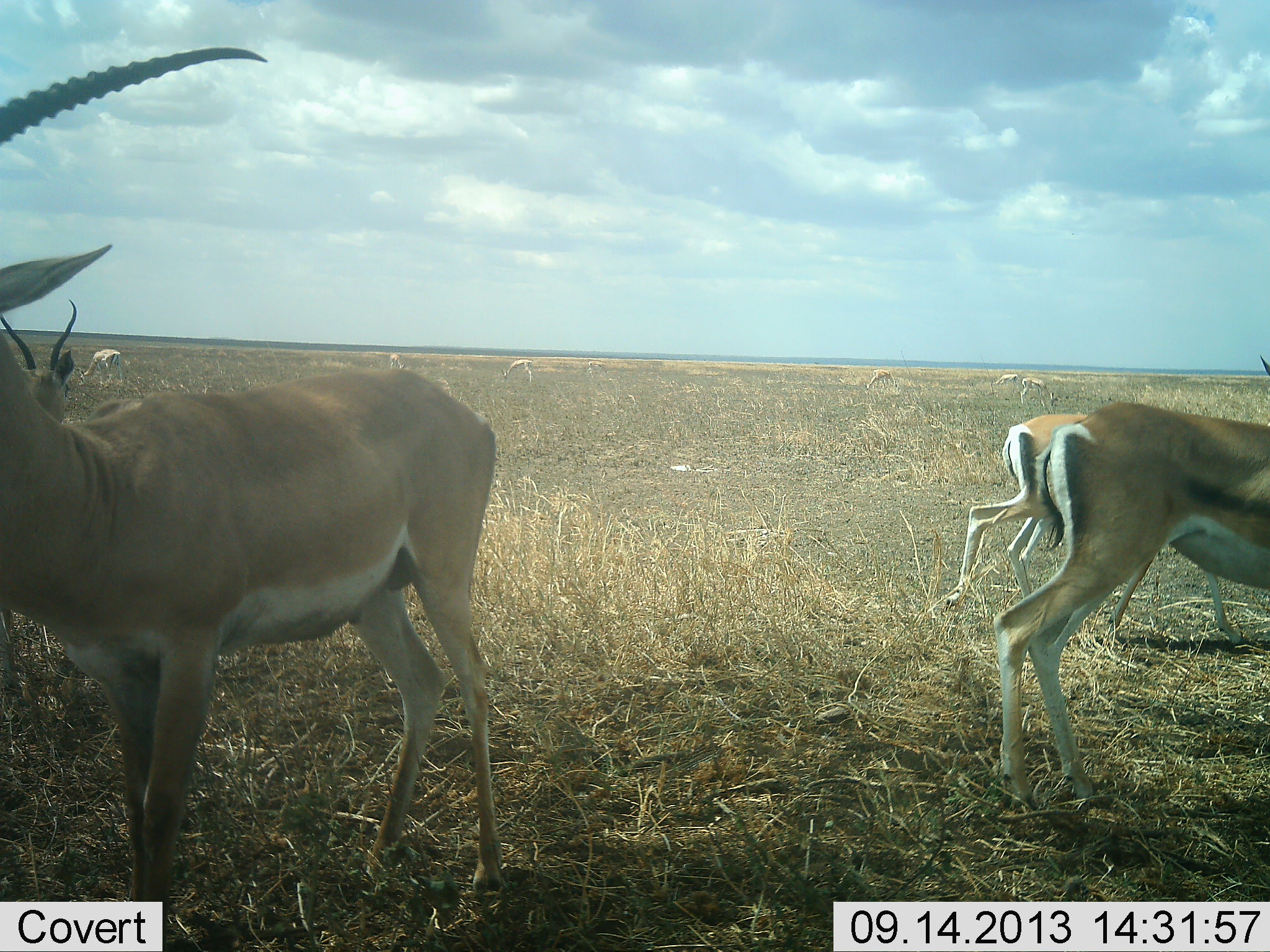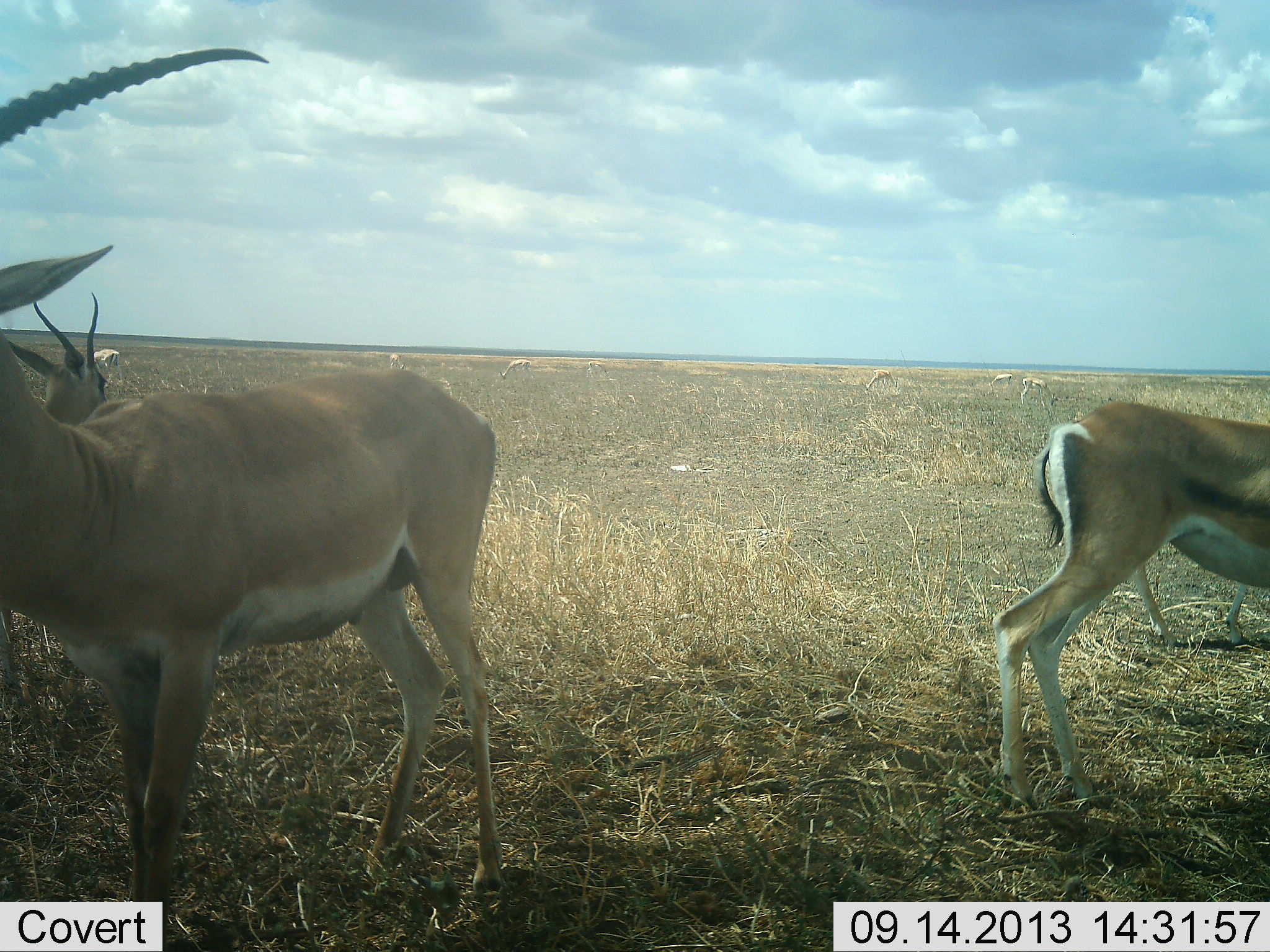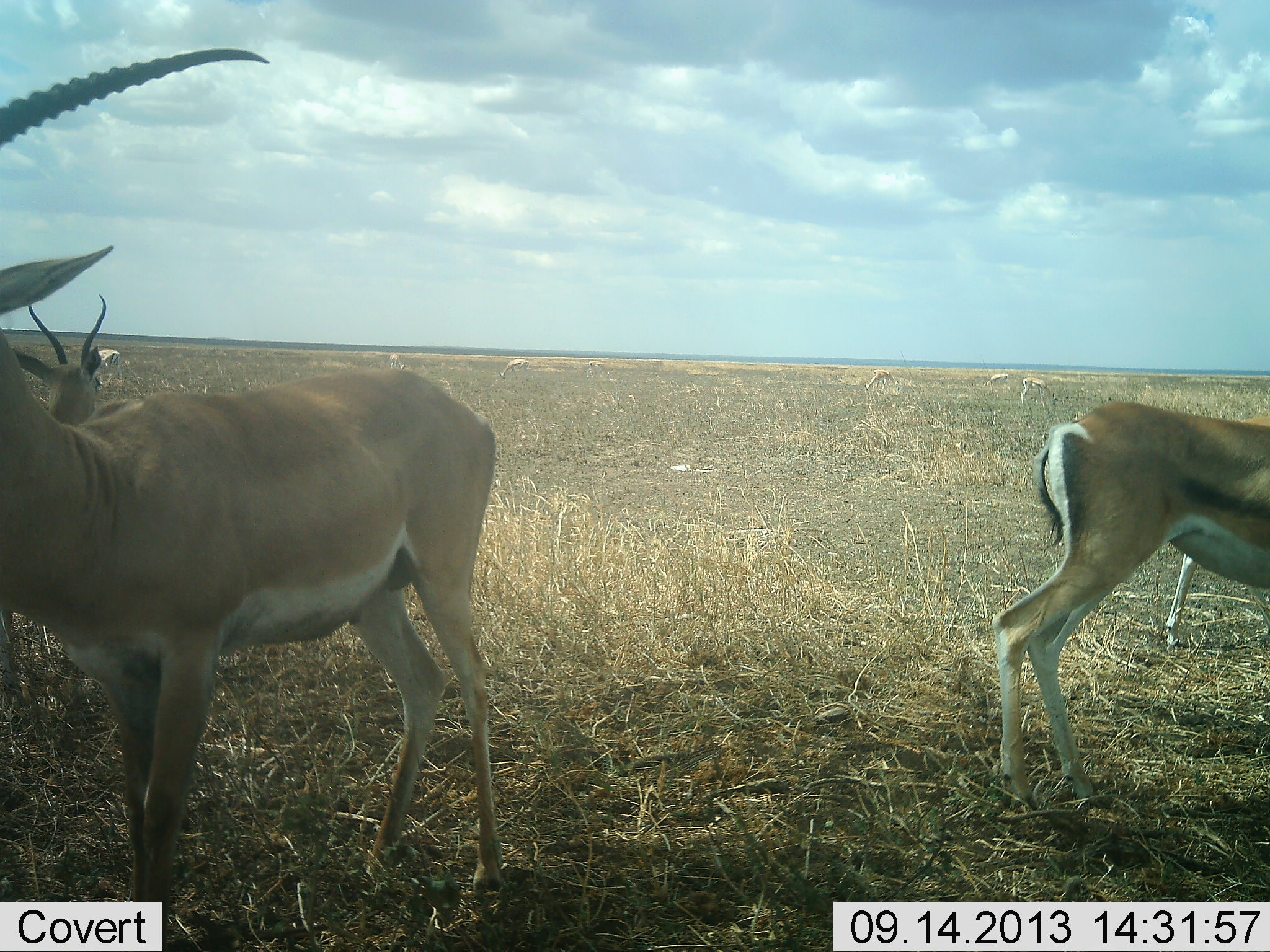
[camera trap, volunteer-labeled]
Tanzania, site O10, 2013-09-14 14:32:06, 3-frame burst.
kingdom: Animalia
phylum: Chordata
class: Mammalia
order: Artiodactyla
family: Bovidae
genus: Nanger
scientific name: Nanger granti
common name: grant's gazelle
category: gazellegrants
Gazellegrants (grant's gazelle) (Nanger granti), count 4. Behavior (volunteer vote fractions): standing 89%, resting 0%, moving 47%, interacting 0%. Young present (vote fraction): 0%. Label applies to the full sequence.